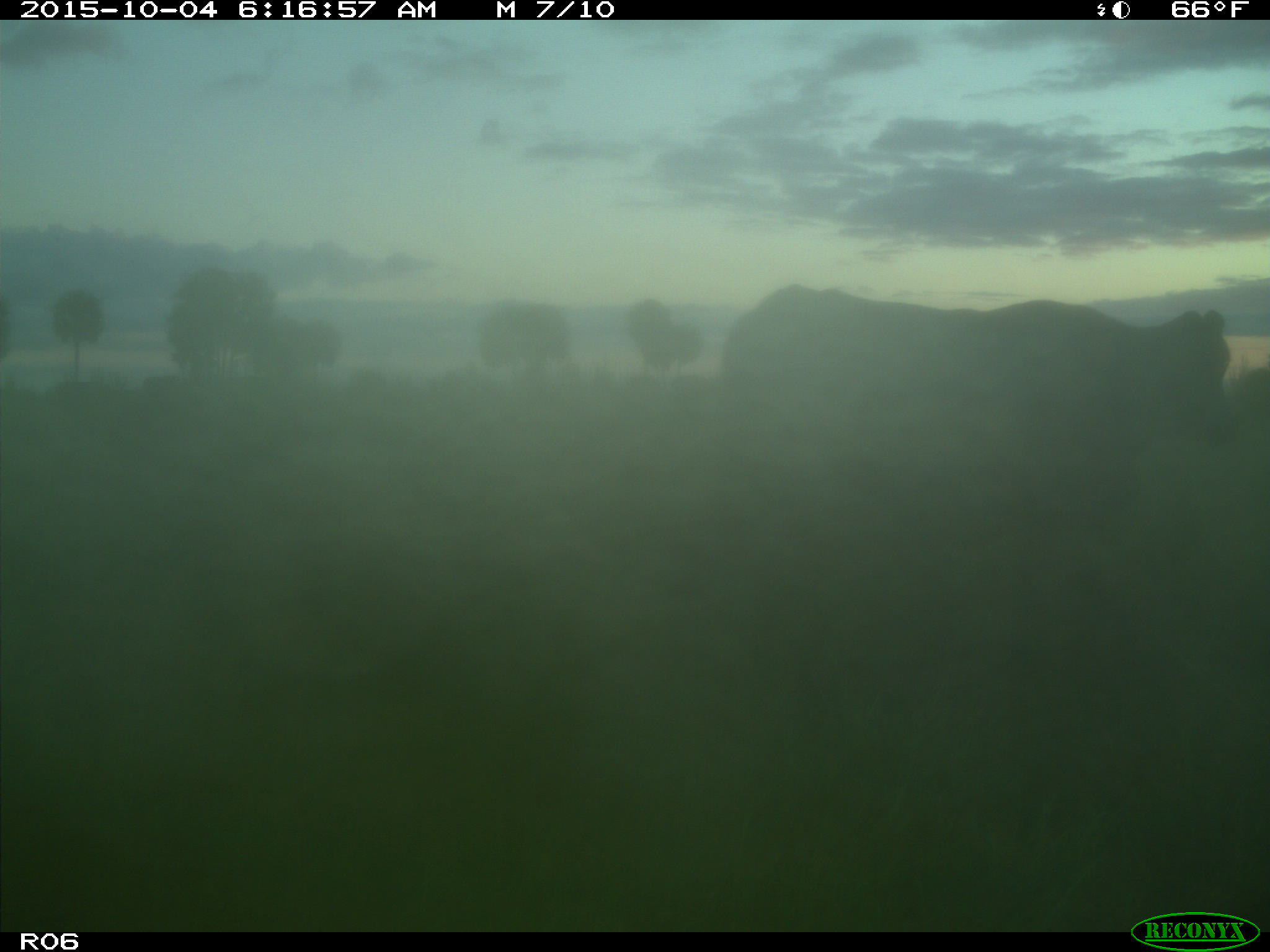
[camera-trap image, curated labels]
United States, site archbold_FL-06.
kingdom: Animalia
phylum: Chordata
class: Mammalia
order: Artiodactyla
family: Bovidae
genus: Bos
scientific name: Bos taurus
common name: domestic cow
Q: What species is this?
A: Bos taurus (domestic cow).